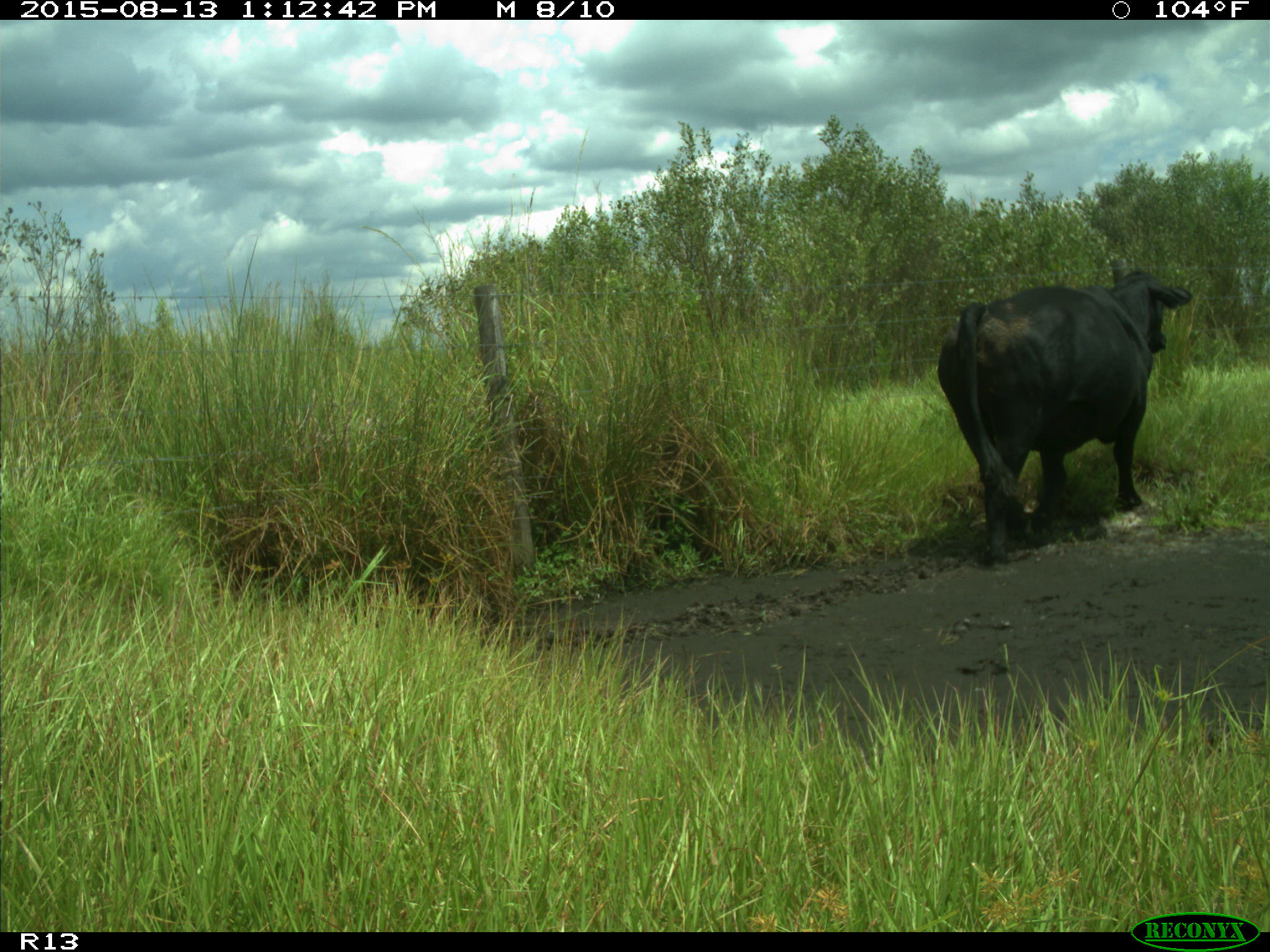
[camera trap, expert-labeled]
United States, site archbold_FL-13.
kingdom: Animalia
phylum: Chordata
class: Mammalia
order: Artiodactyla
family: Bovidae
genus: Bos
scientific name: Bos taurus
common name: domestic cow